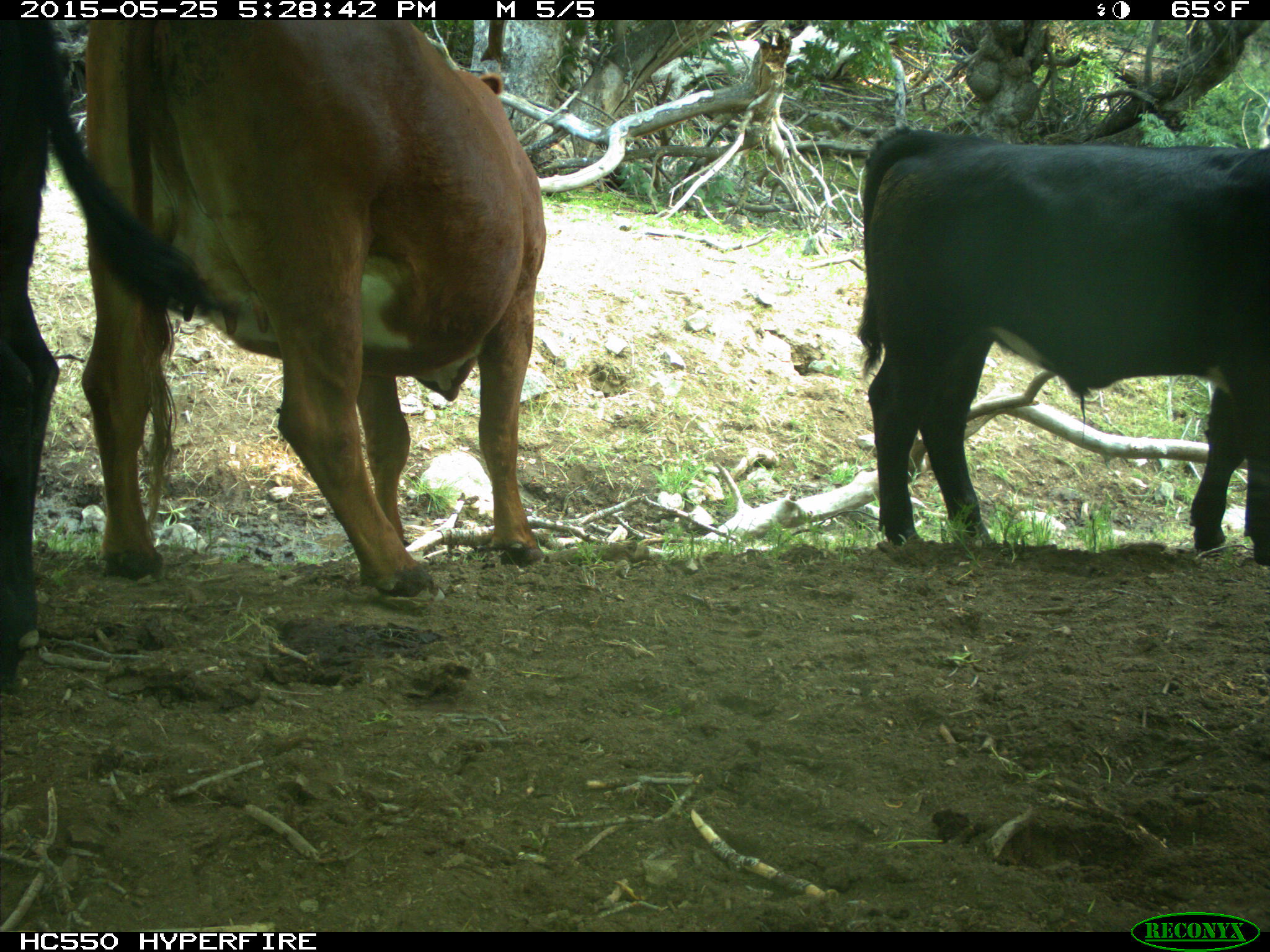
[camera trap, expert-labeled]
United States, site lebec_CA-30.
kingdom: Animalia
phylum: Chordata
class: Mammalia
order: Artiodactyla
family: Bovidae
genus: Bos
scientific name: Bos taurus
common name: domestic cow